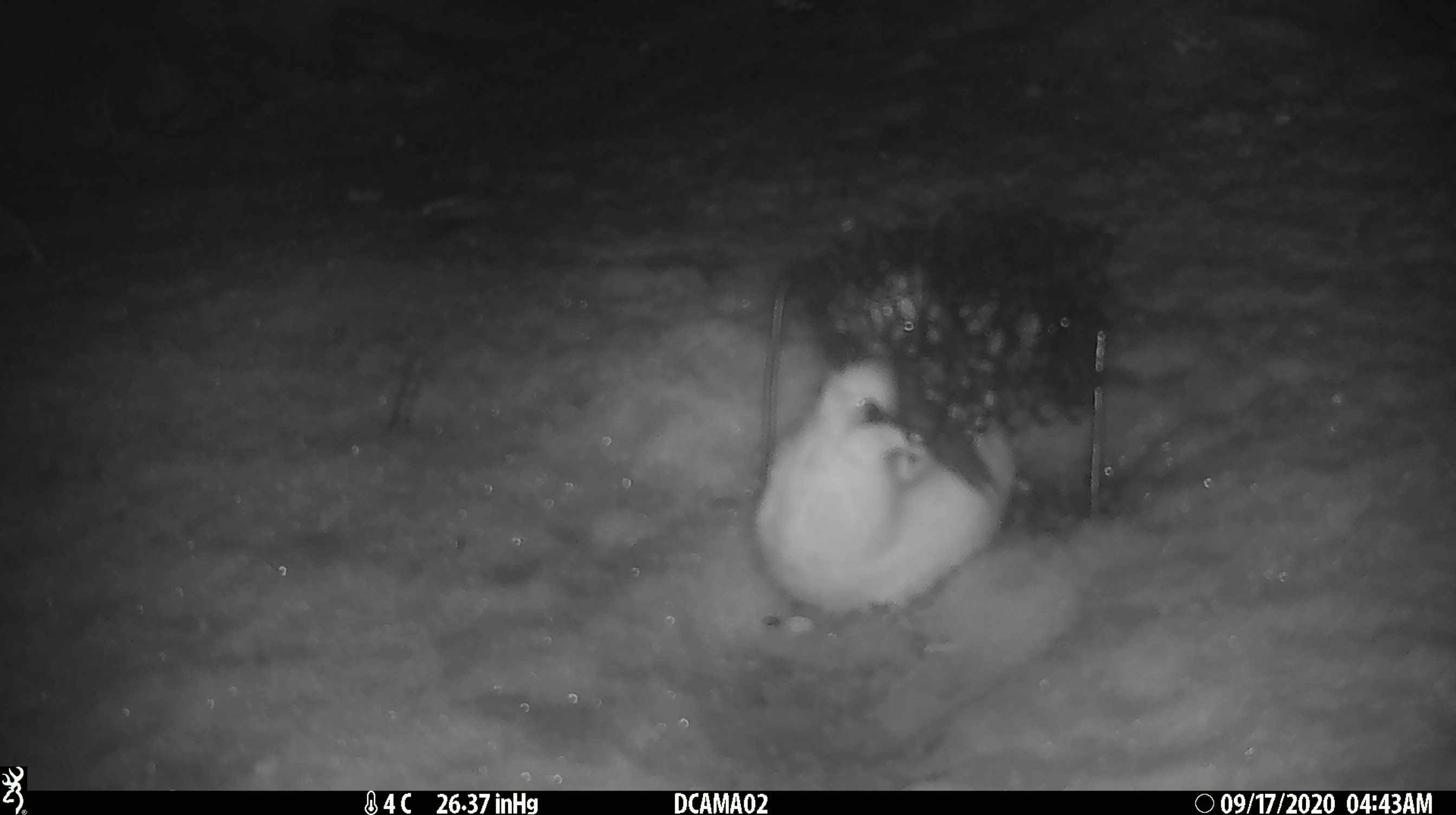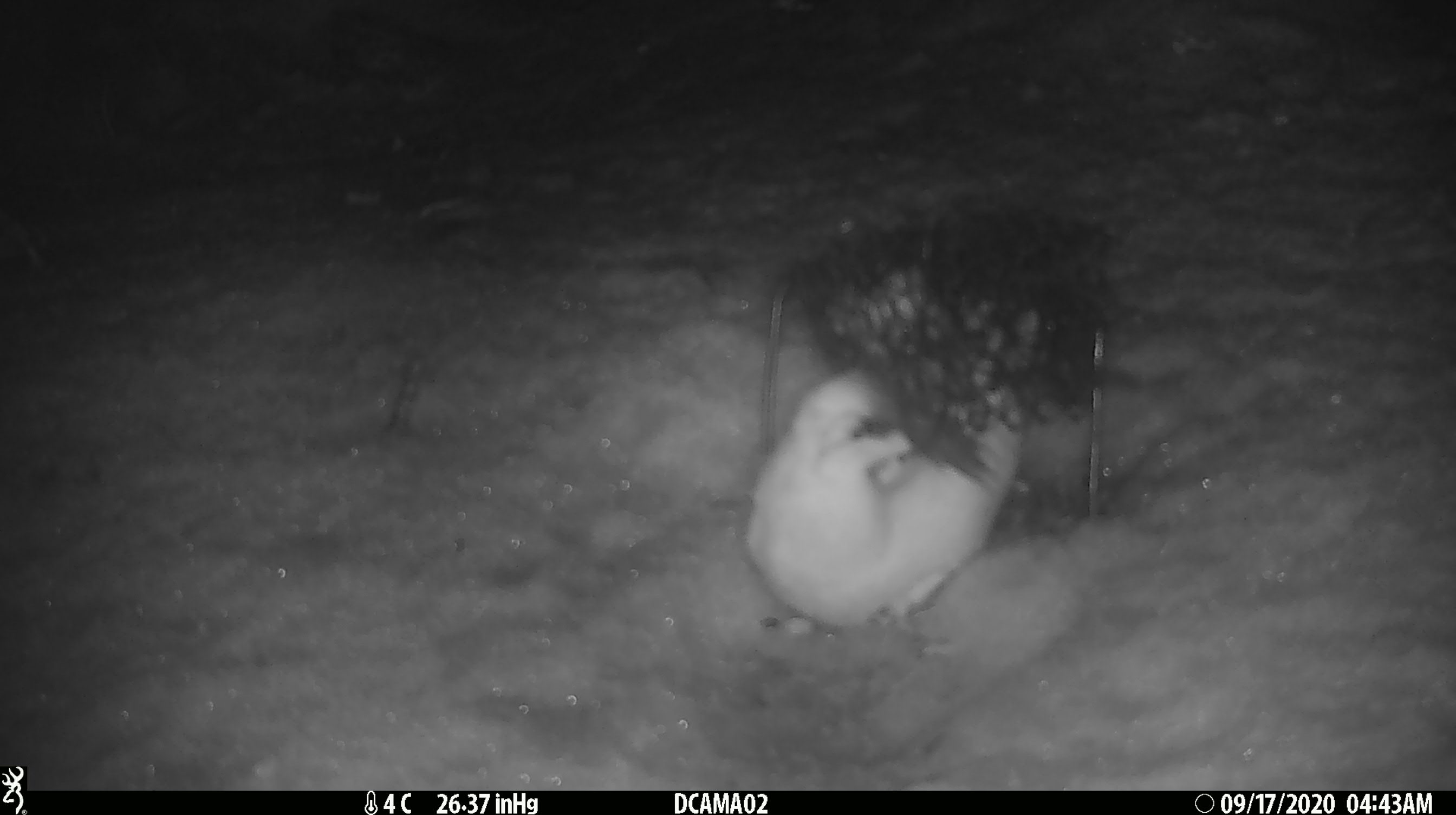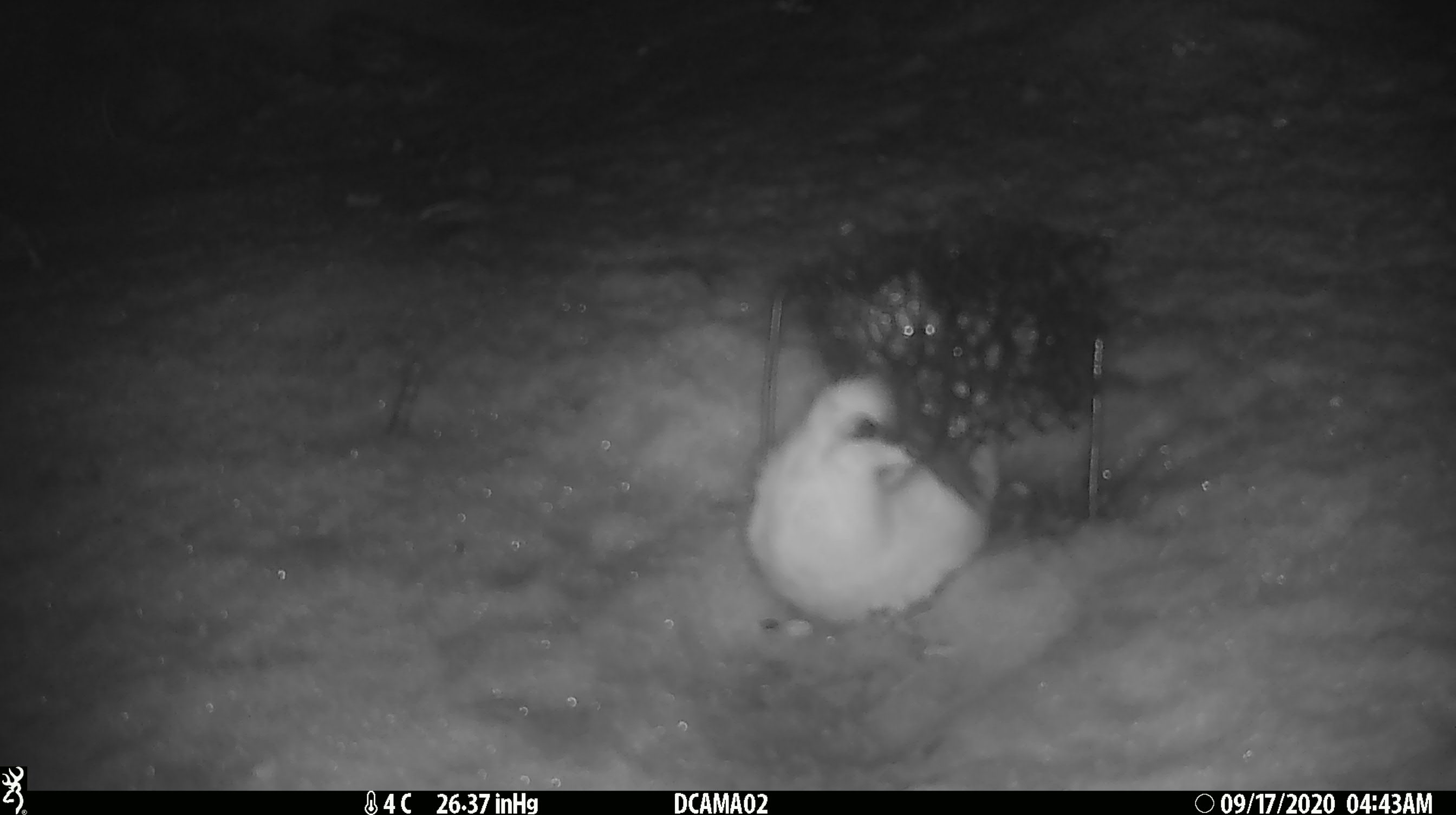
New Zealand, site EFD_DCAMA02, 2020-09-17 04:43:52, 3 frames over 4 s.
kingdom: Animalia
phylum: Chordata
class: Mammalia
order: Carnivora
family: Mustelidae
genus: Mustela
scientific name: Mustela erminea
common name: stoat